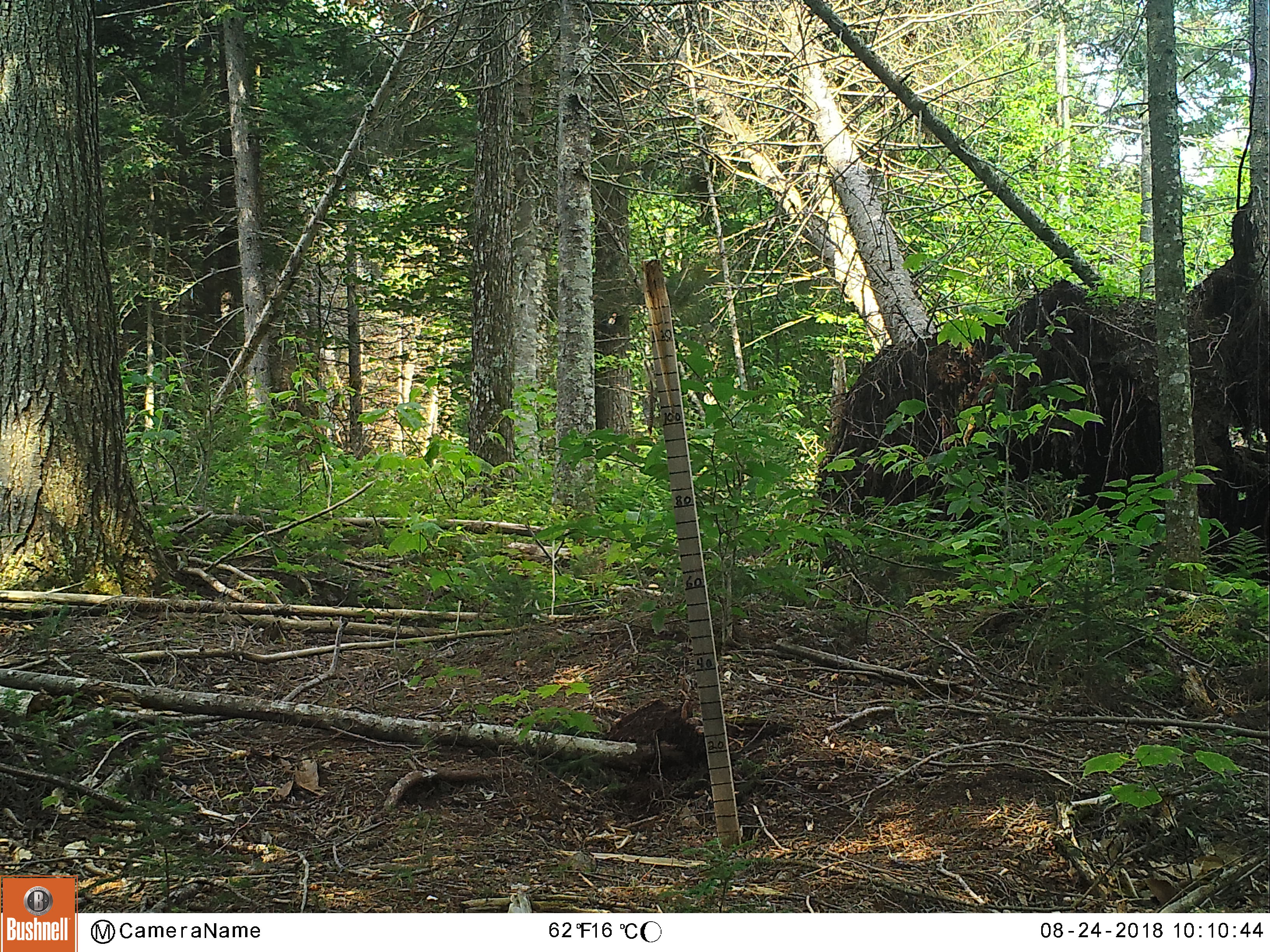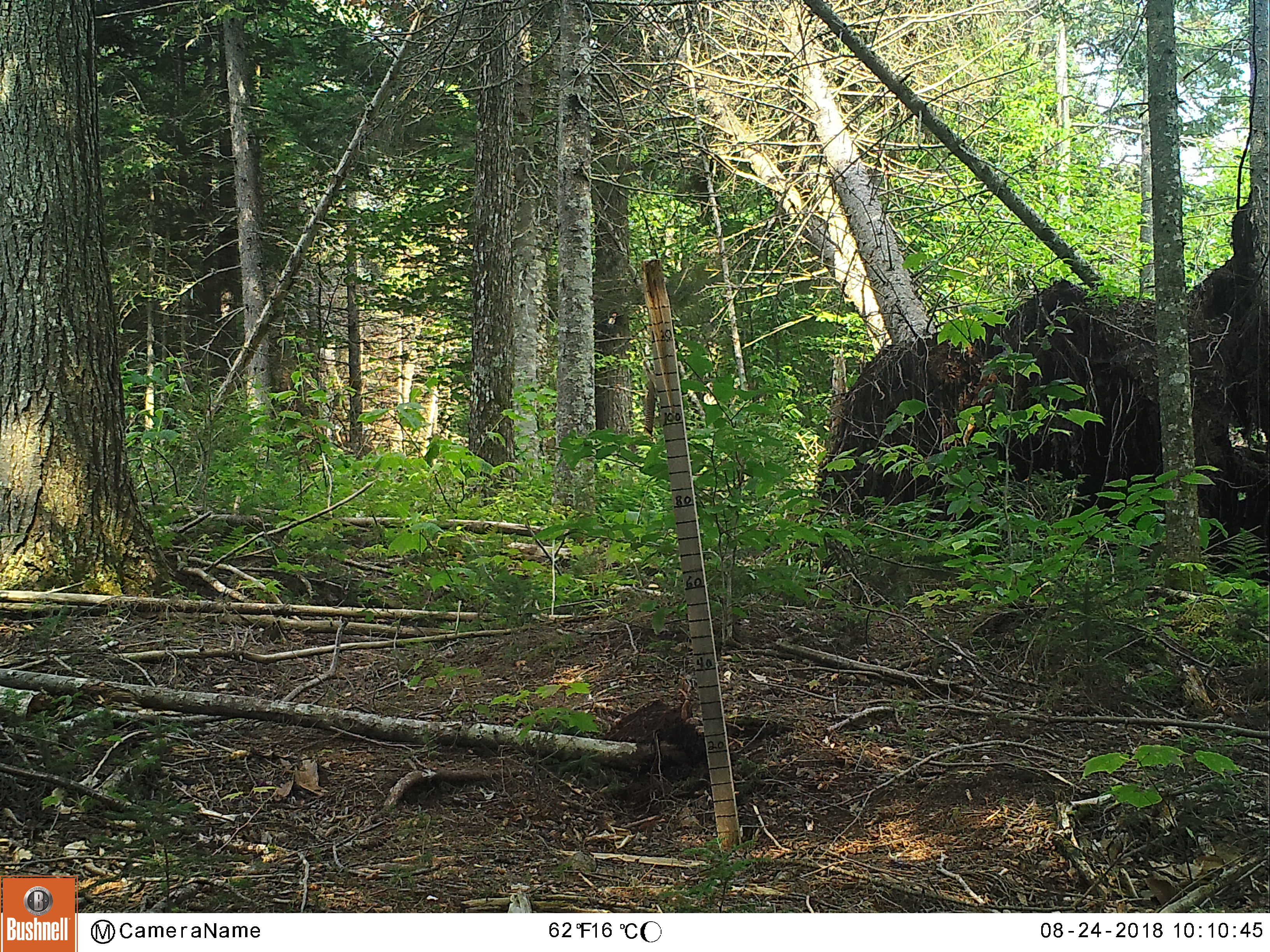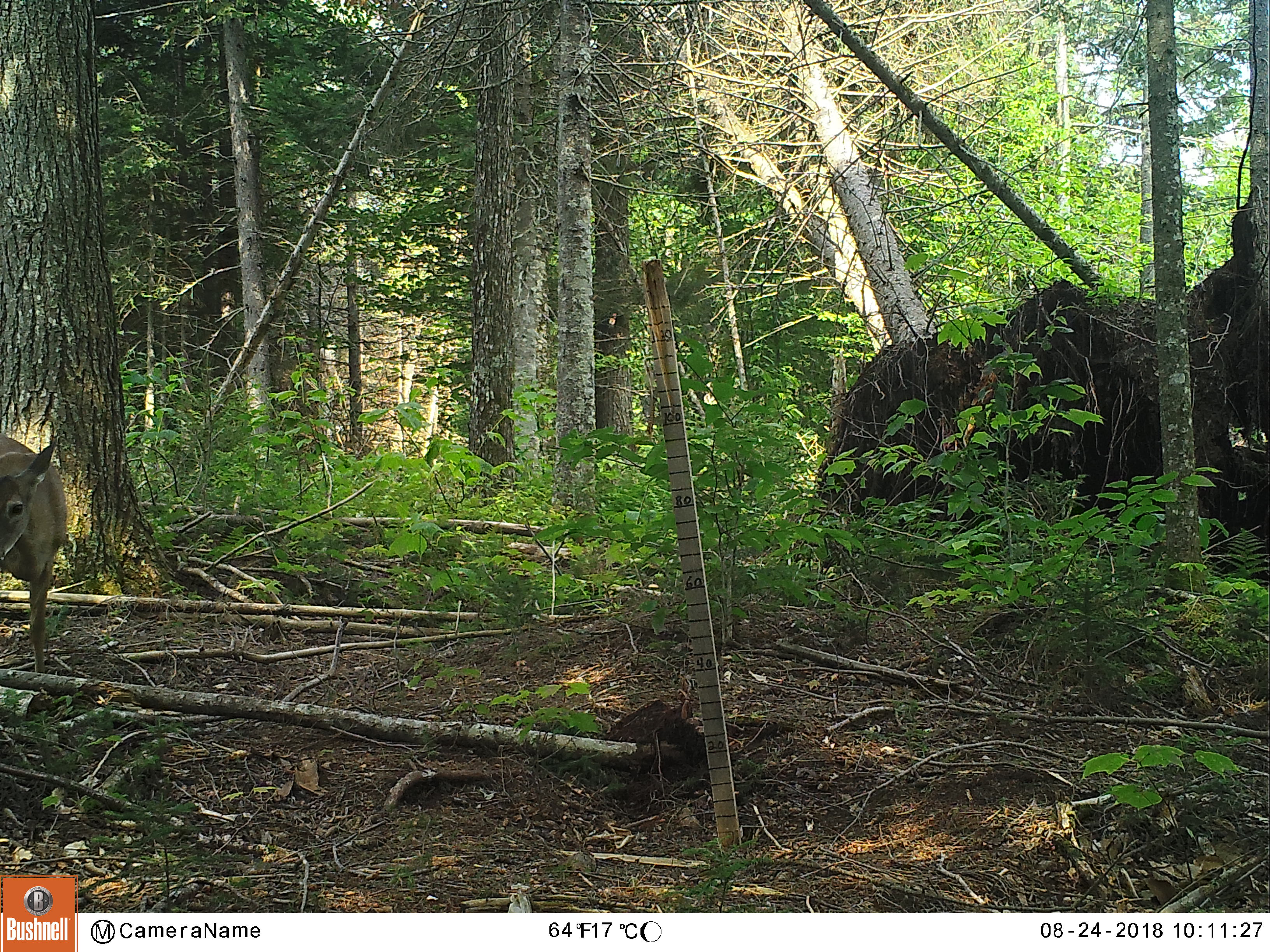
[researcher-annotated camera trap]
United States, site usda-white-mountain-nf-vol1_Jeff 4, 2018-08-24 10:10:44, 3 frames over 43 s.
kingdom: Animalia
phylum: Chordata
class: Mammalia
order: Artiodactyla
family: Cervidae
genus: Odocoileus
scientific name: Odocoileus virginianus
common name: white-tailed deer